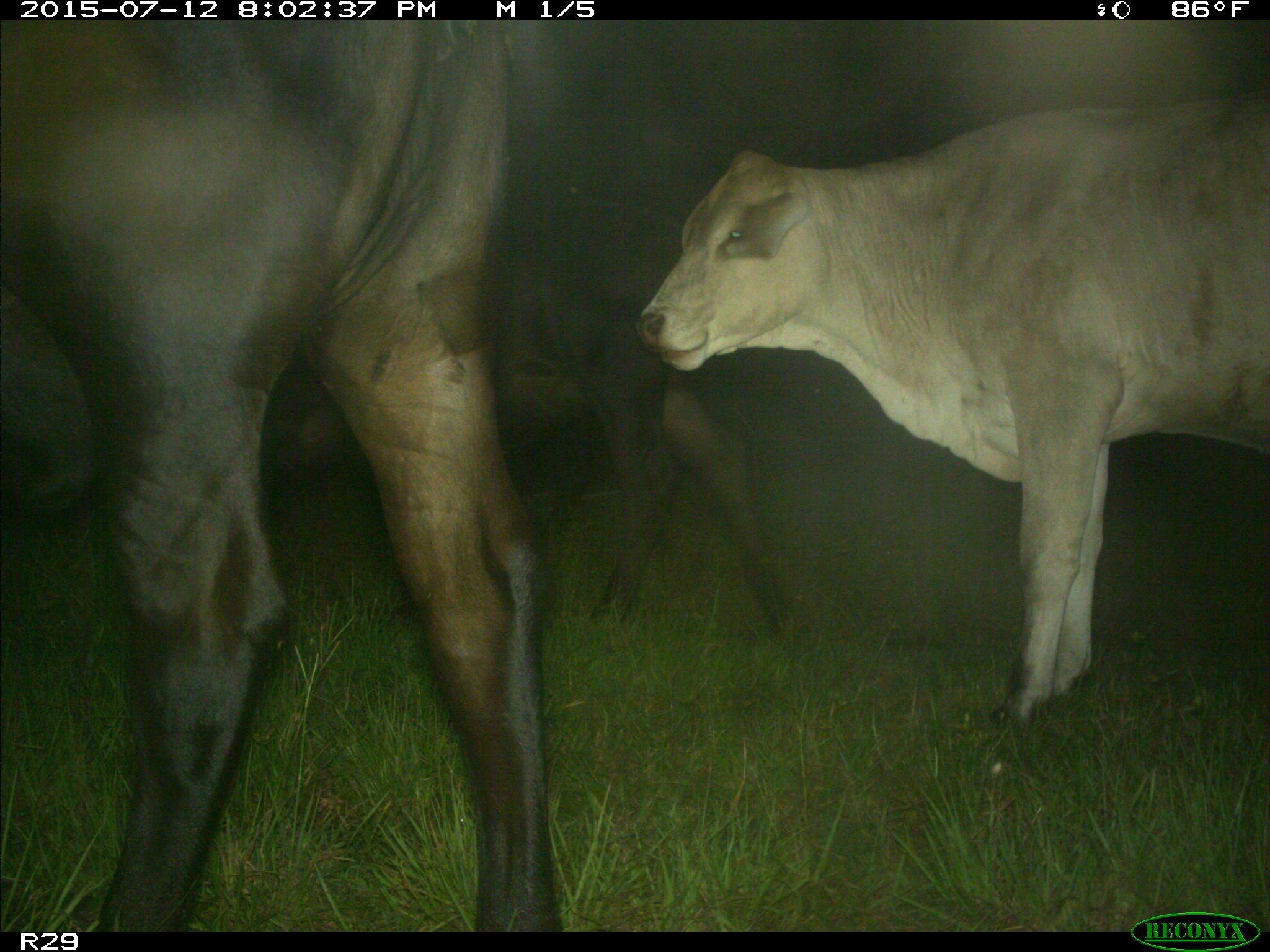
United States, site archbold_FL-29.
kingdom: Animalia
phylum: Chordata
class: Mammalia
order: Artiodactyla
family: Bovidae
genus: Bos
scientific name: Bos taurus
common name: domestic cow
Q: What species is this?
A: Bos taurus (domestic cow).